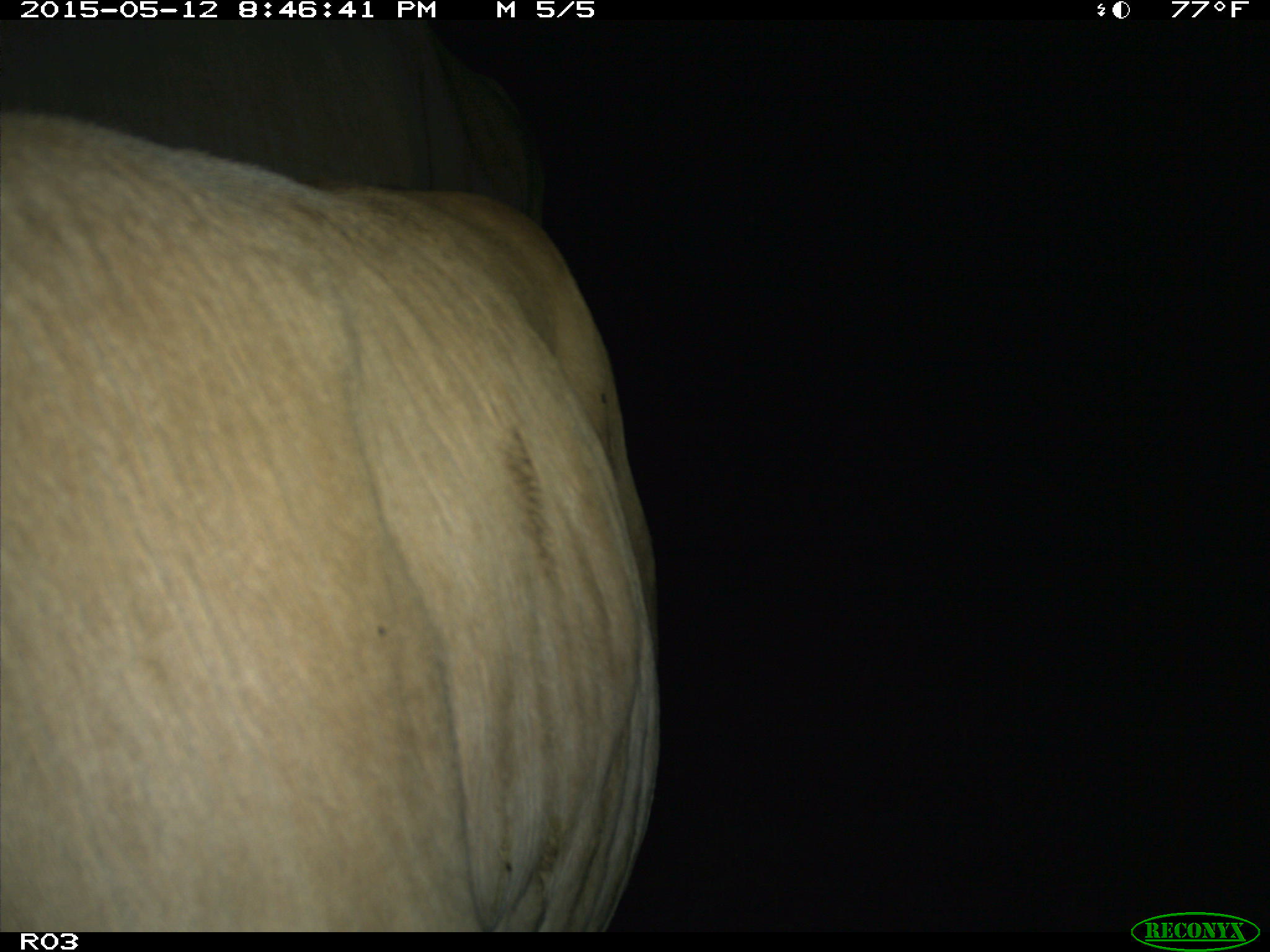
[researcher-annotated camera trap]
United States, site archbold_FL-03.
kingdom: Animalia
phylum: Chordata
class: Mammalia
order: Artiodactyla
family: Bovidae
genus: Bos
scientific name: Bos taurus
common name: domestic cow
Bos taurus (domestic cow).